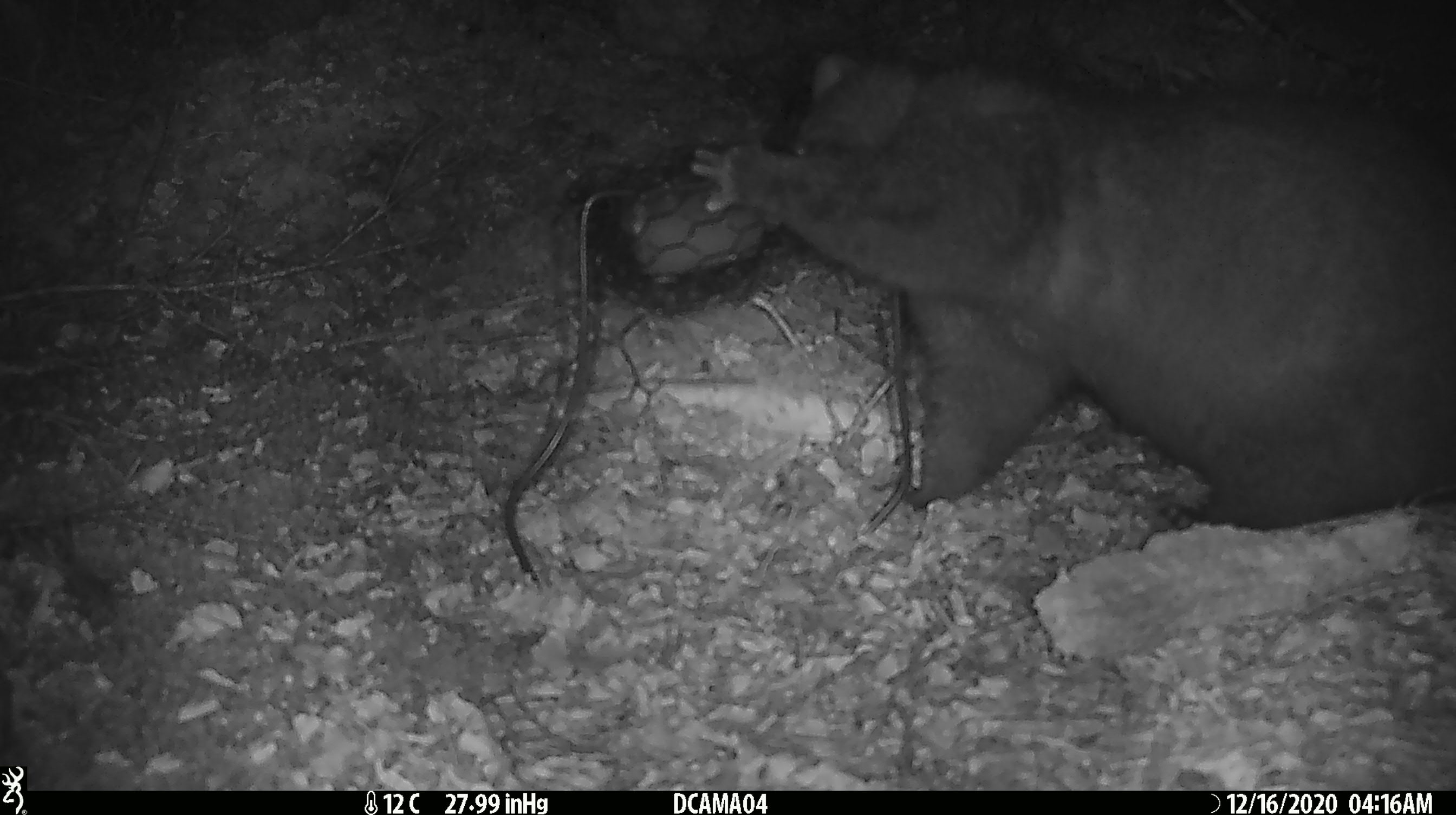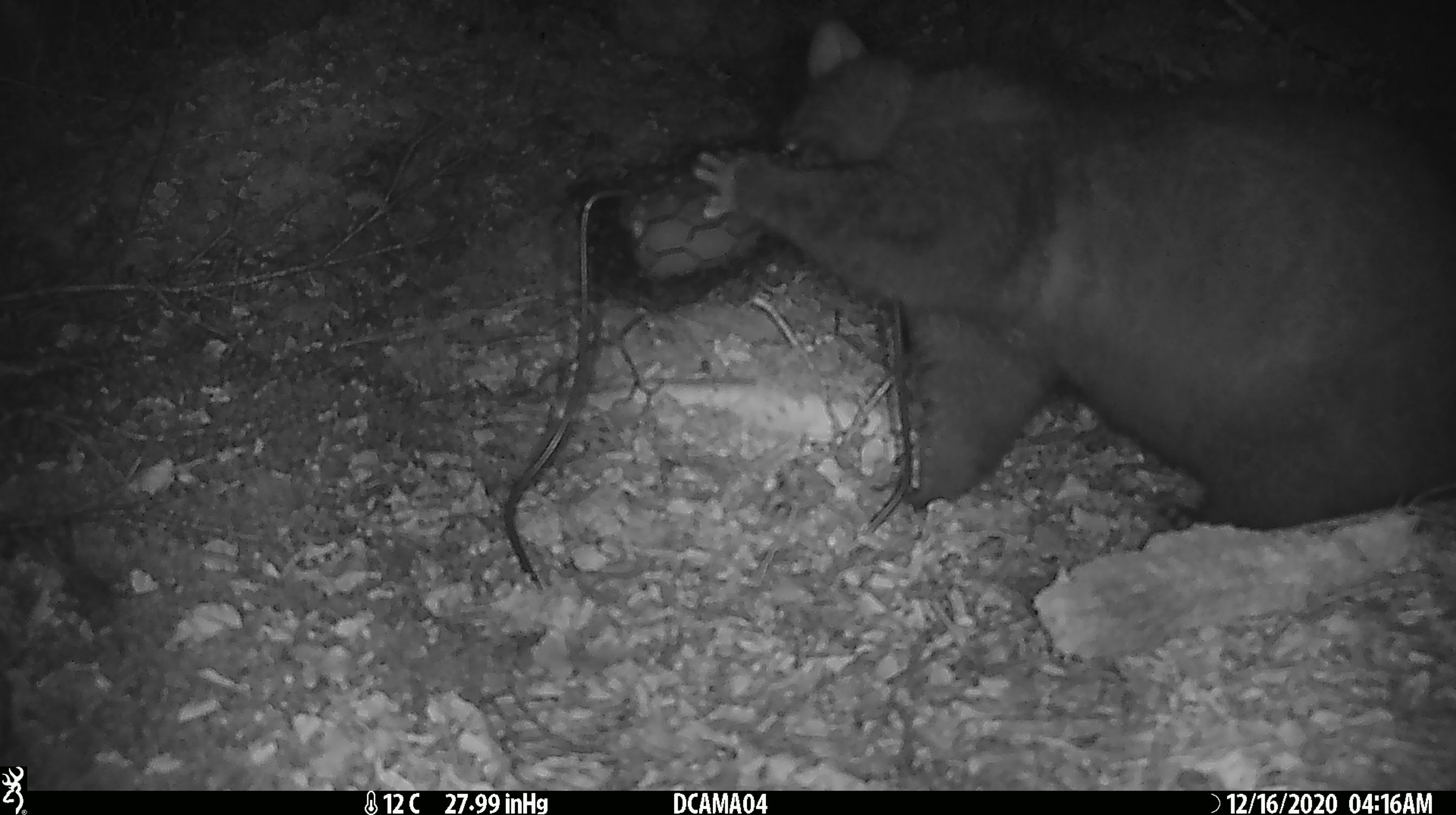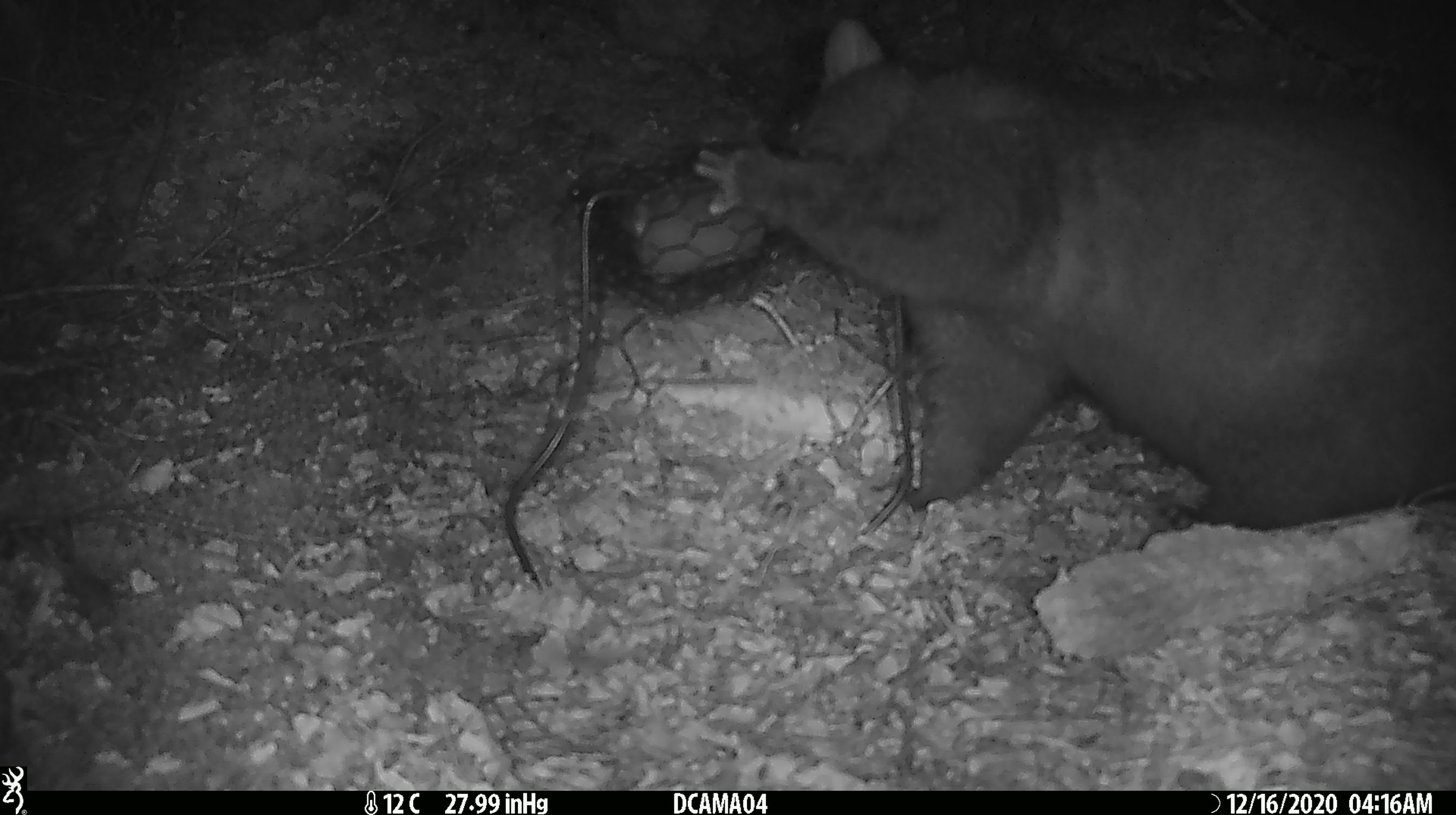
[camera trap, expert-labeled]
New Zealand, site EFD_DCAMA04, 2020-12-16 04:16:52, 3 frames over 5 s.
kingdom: Animalia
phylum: Chordata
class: Mammalia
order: Diprotodontia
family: Phalangeridae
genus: Trichosurus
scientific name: Trichosurus vulpecula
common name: common brushtail possum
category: possum